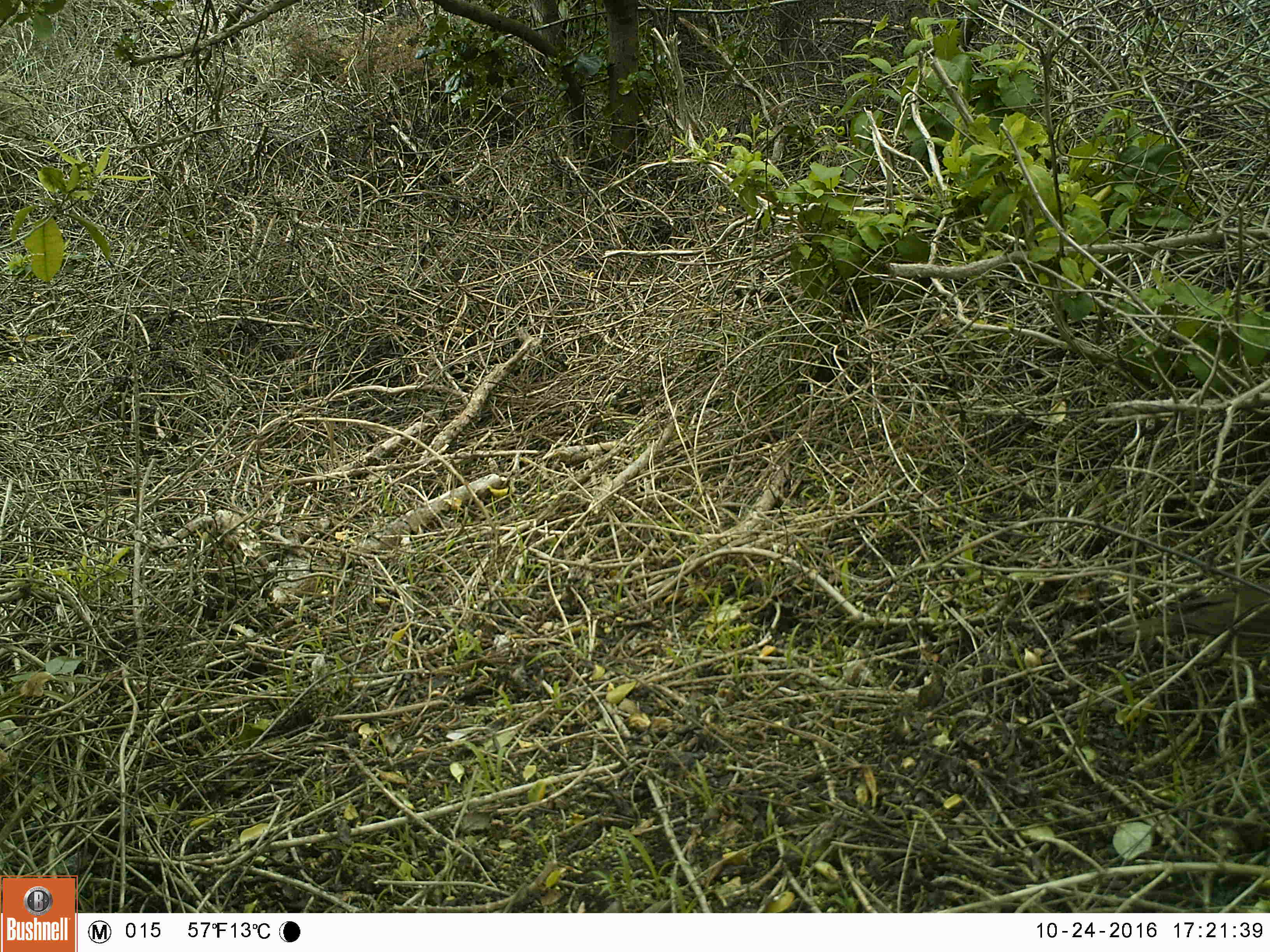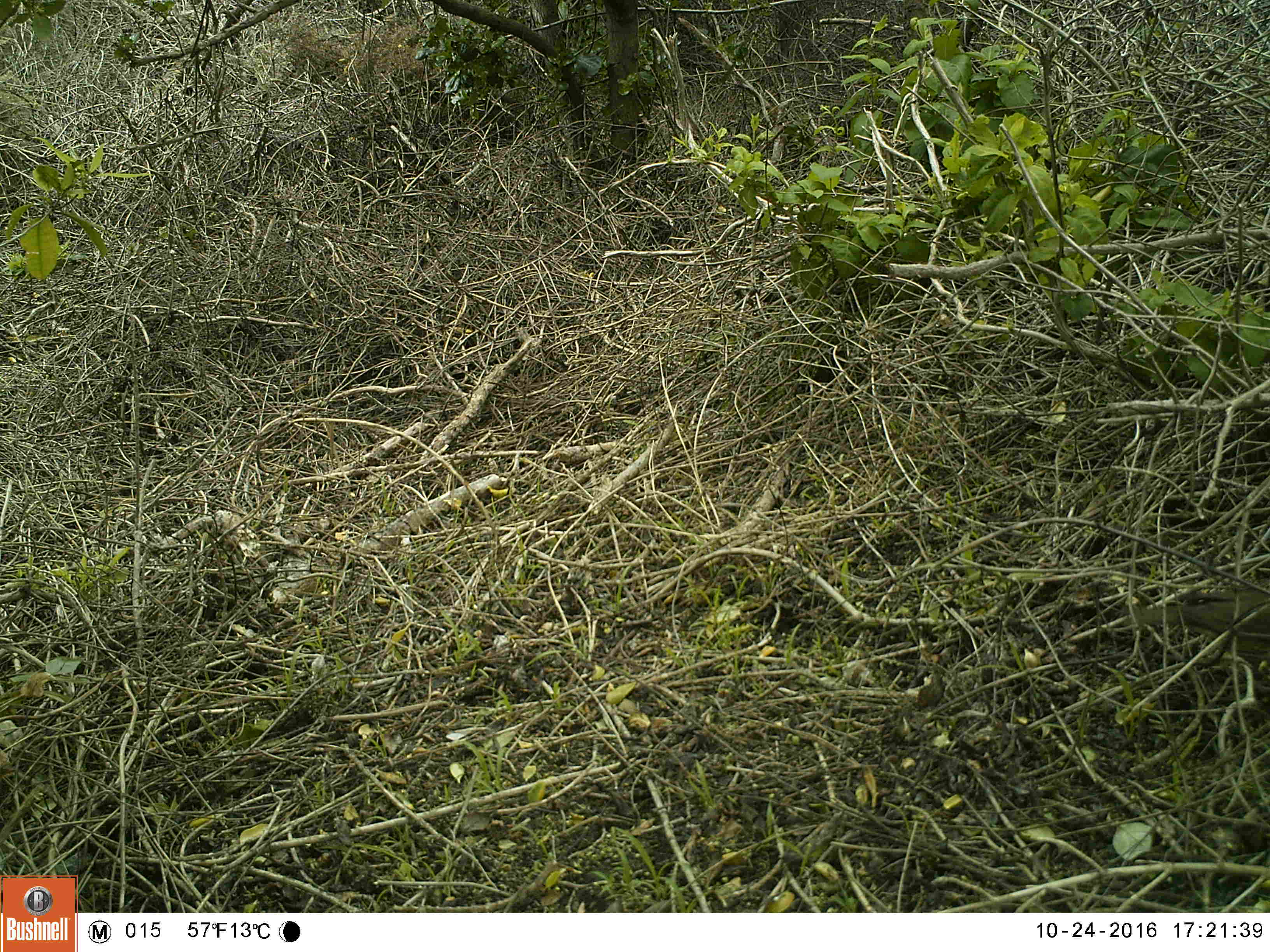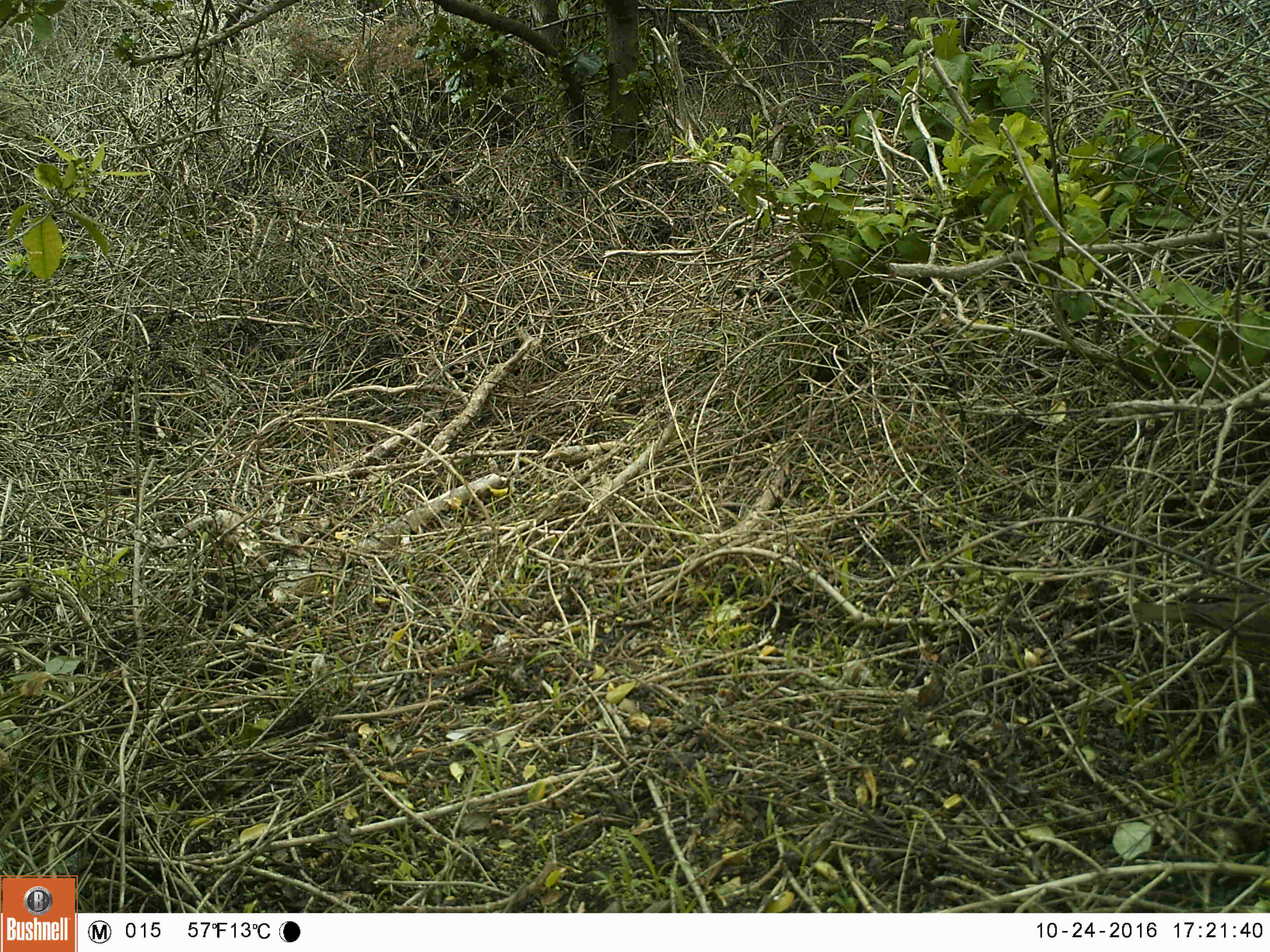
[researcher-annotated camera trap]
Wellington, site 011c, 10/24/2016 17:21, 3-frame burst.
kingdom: Animalia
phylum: Chordata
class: Aves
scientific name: Aves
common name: bird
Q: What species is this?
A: Bird (Aves).